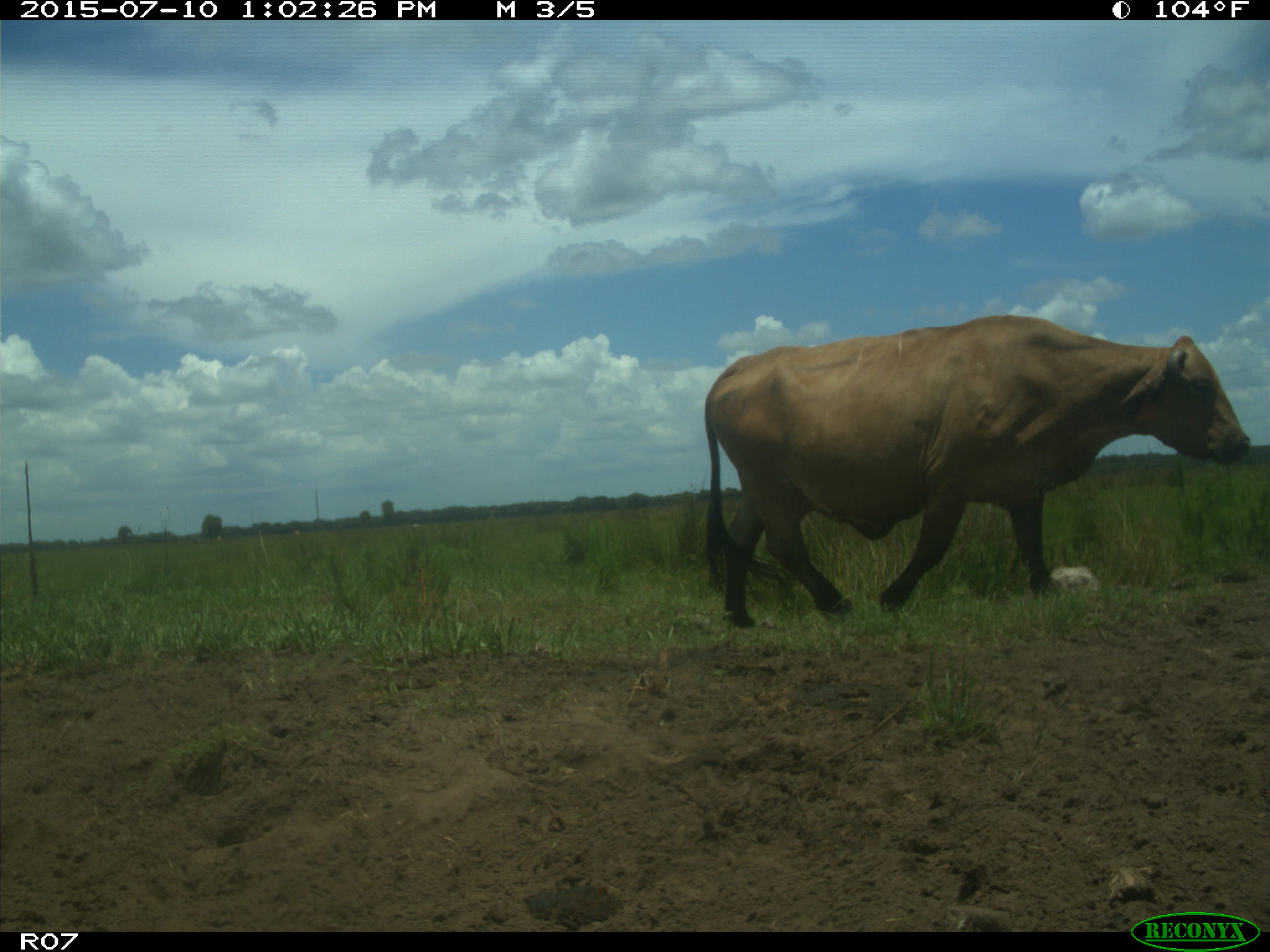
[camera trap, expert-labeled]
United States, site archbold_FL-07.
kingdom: Animalia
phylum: Chordata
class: Mammalia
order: Artiodactyla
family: Bovidae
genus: Bos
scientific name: Bos taurus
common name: domestic cow